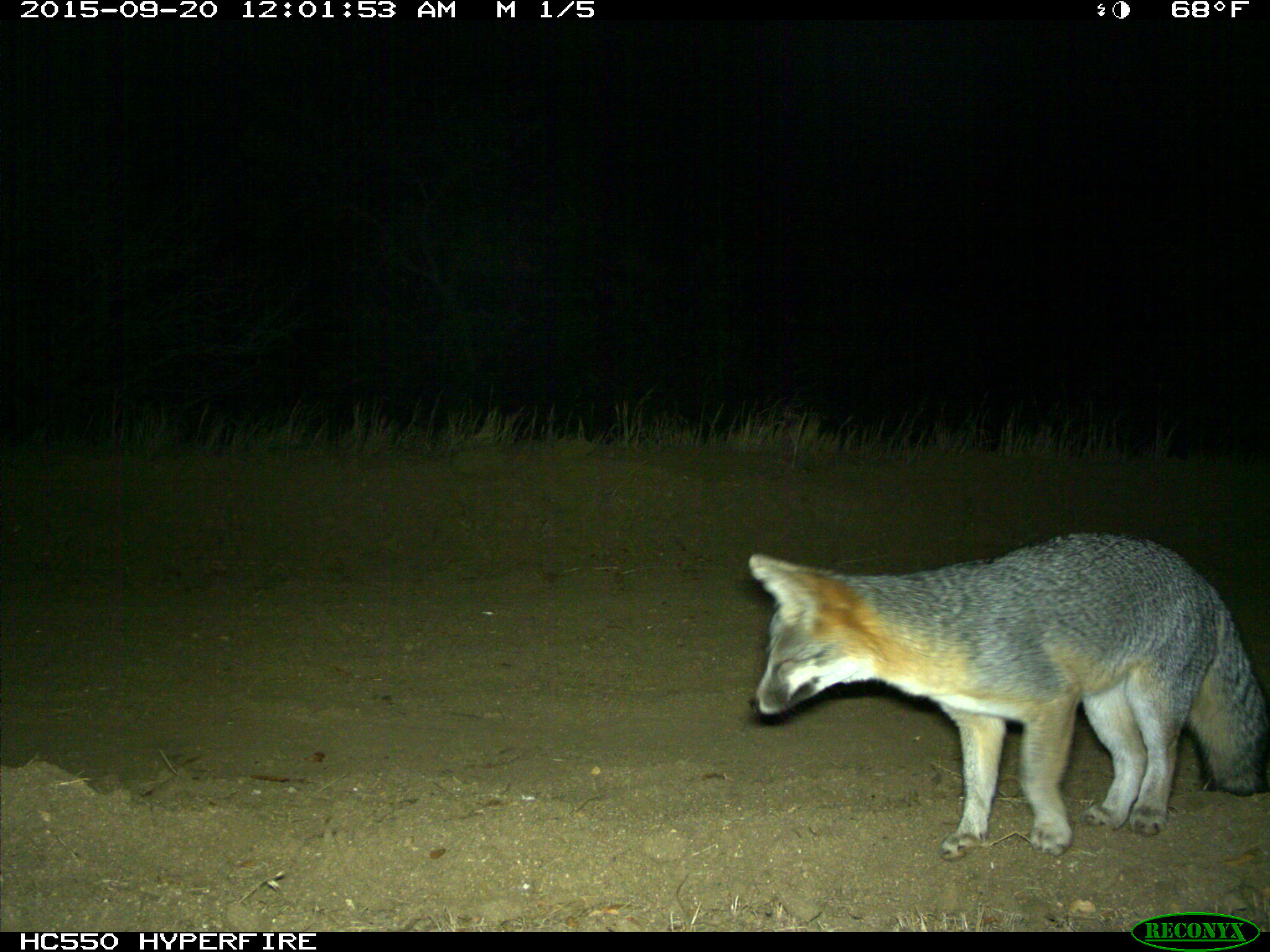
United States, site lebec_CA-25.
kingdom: Animalia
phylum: Chordata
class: Mammalia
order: Carnivora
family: Canidae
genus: Urocyon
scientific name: Urocyon cinereoargenteus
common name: gray fox